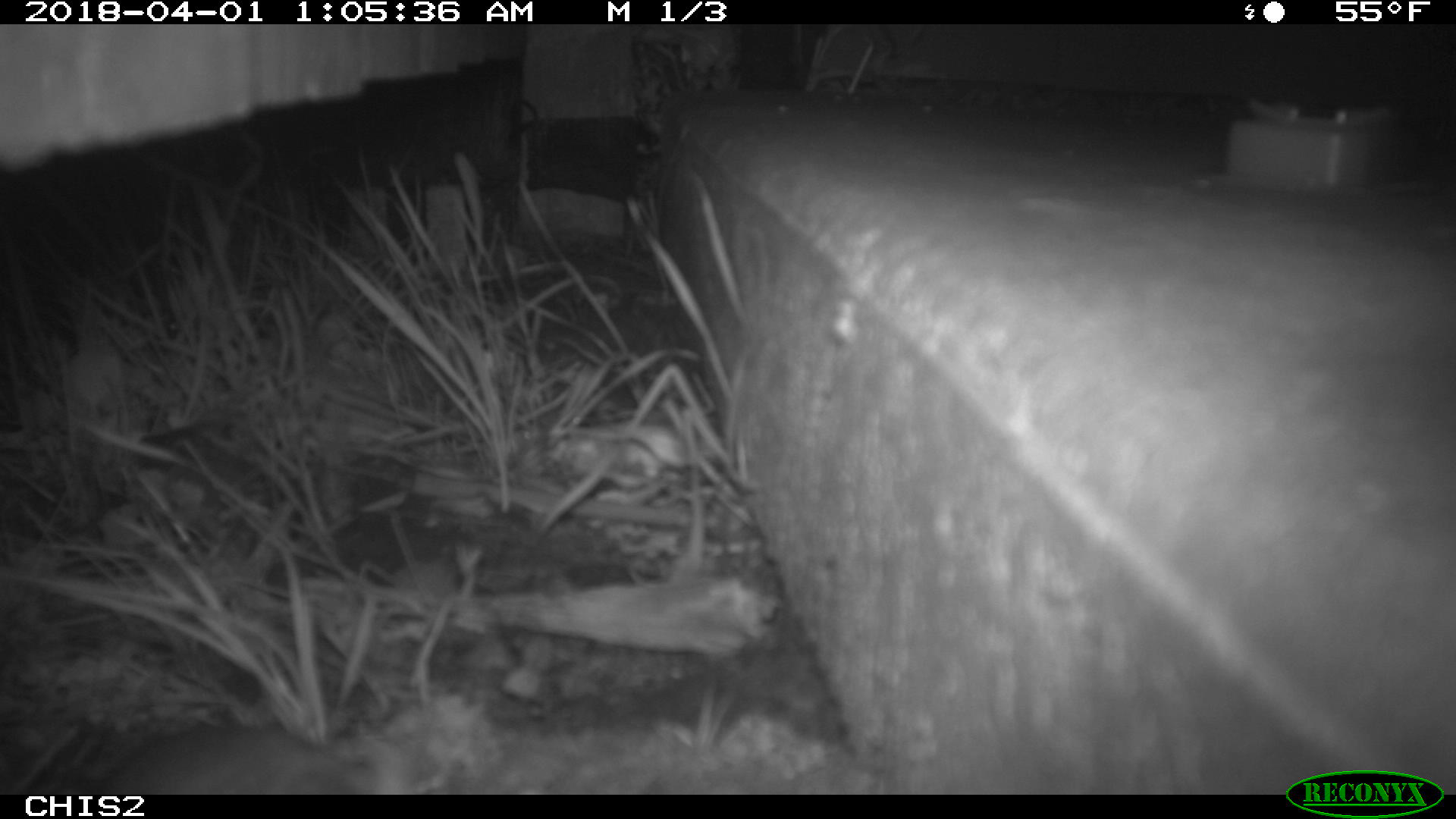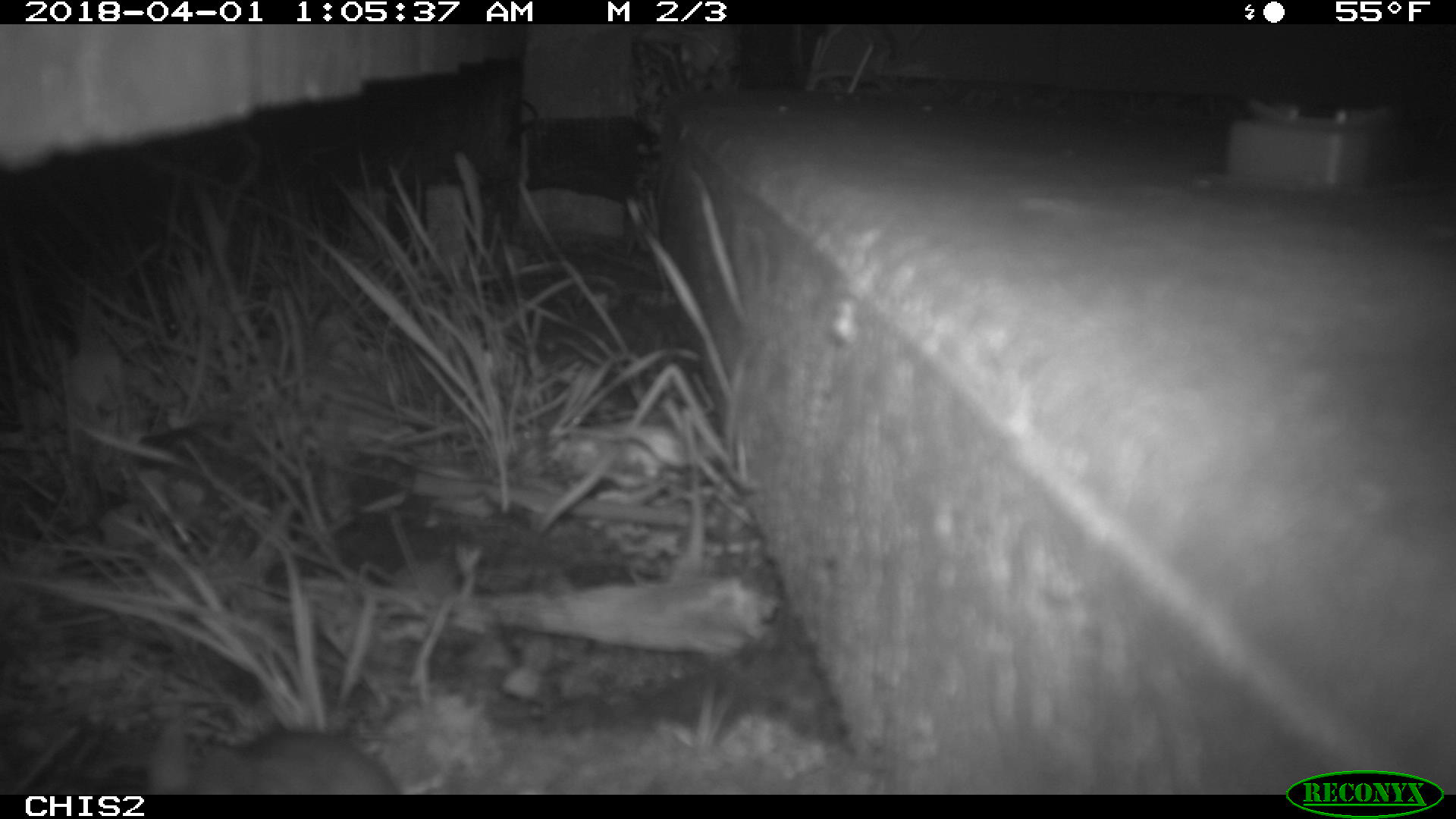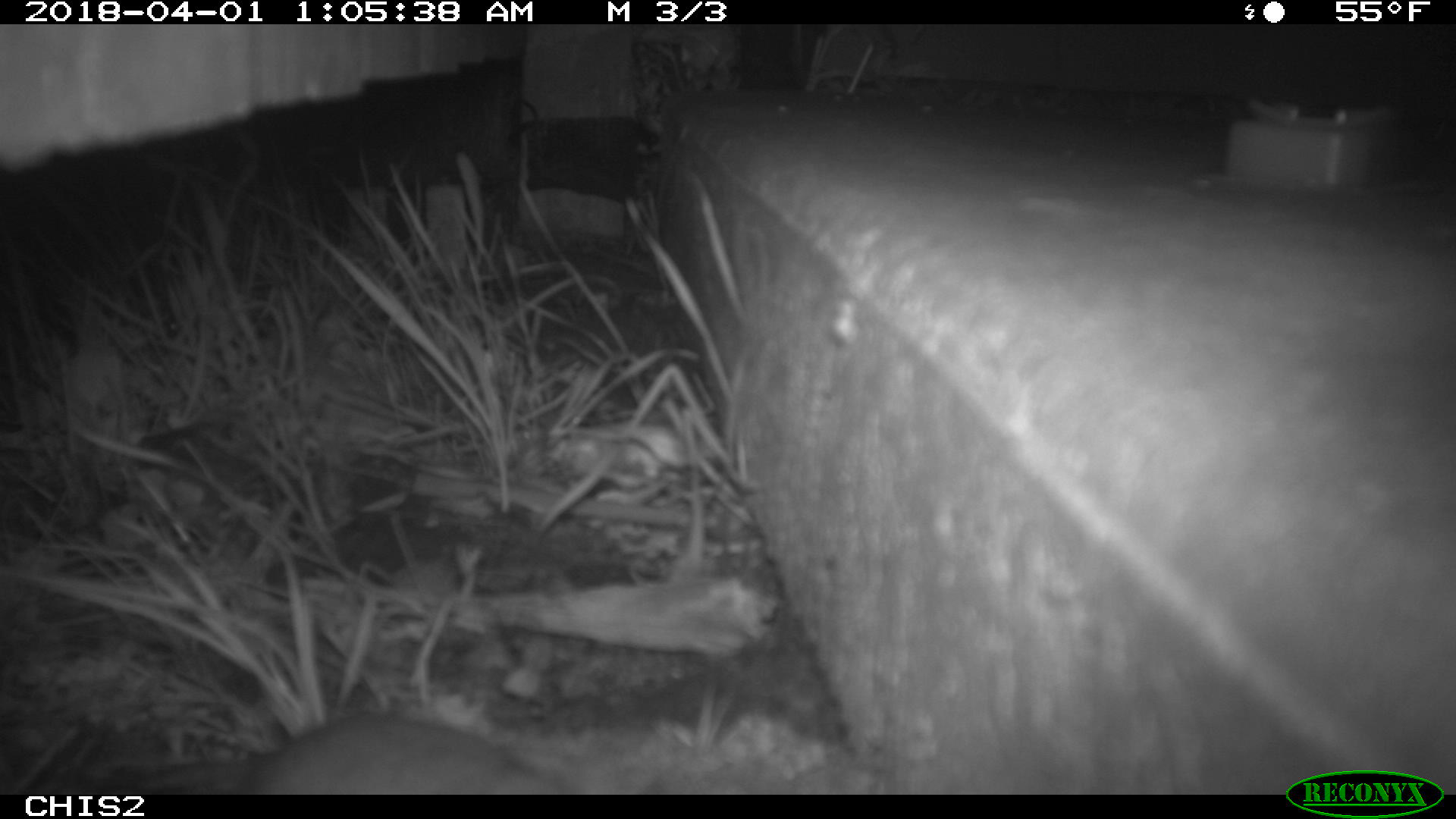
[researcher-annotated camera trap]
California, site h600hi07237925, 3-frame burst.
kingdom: Animalia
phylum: Chordata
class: Mammalia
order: Rodentia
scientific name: Rodentia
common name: rodent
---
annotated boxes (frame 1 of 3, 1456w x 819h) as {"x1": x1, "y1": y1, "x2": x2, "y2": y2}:
rodent: {"x1": 96, "y1": 716, "x2": 362, "y2": 793}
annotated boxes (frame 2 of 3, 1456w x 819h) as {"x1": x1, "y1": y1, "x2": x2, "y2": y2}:
rodent: {"x1": 146, "y1": 723, "x2": 400, "y2": 794}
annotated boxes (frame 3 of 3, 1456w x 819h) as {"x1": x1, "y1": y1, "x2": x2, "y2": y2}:
rodent: {"x1": 135, "y1": 716, "x2": 570, "y2": 794}